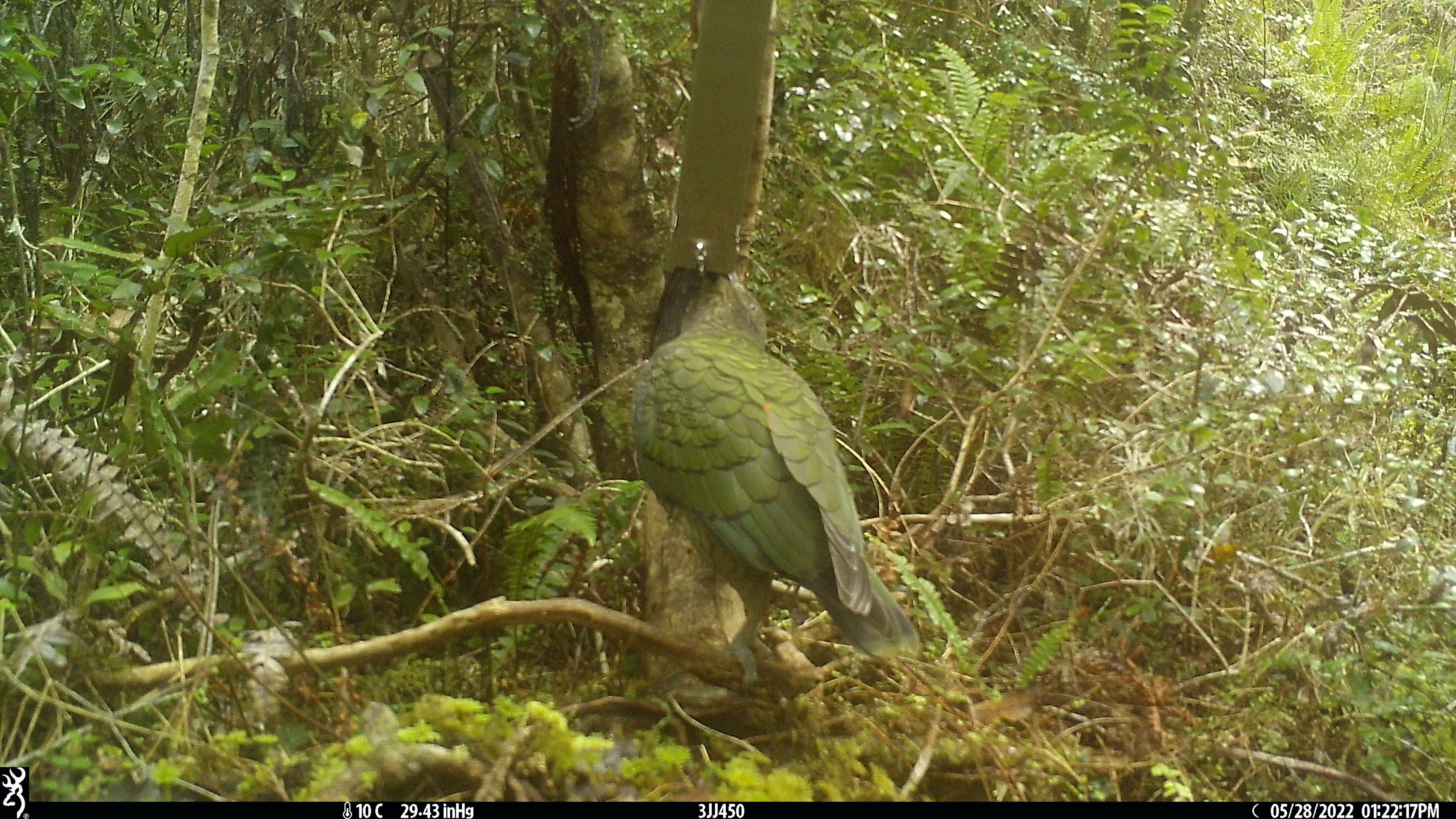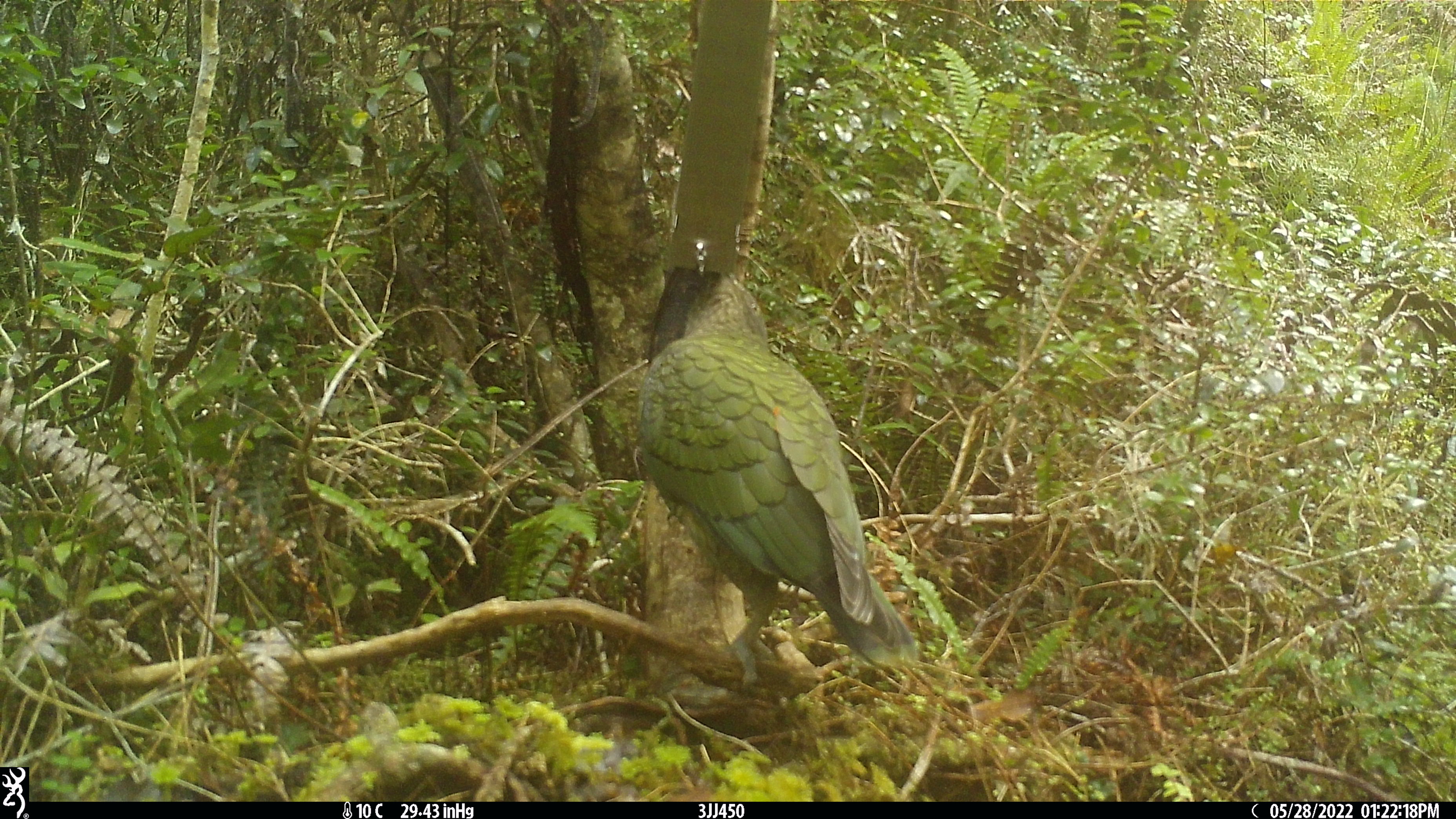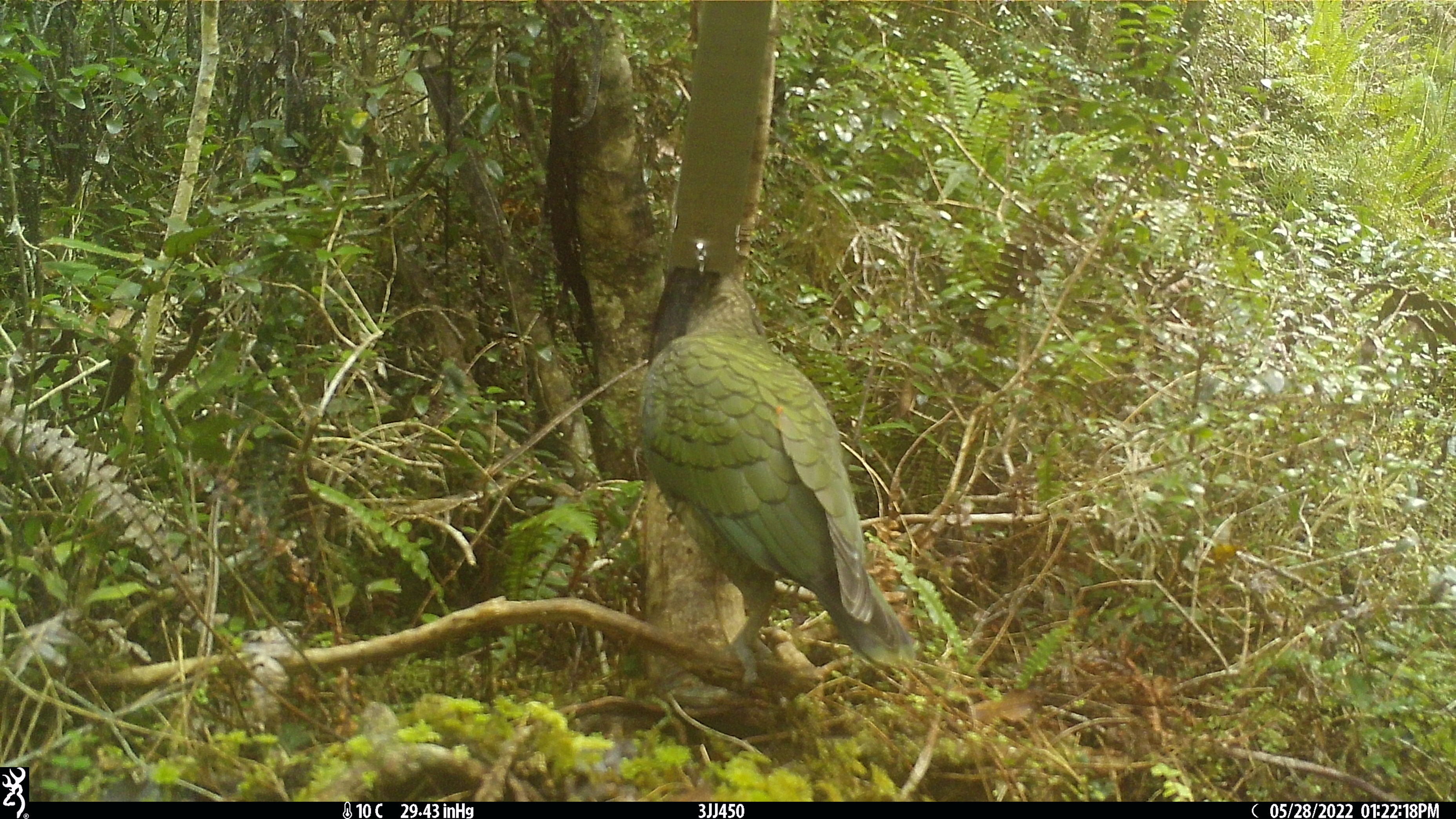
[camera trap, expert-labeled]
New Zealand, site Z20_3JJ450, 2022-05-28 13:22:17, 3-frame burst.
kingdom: Animalia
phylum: Chordata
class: Aves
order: Psittaciformes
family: Strigopidae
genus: Nestor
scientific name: Nestor notabilis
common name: kea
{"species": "kea (Nestor notabilis)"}